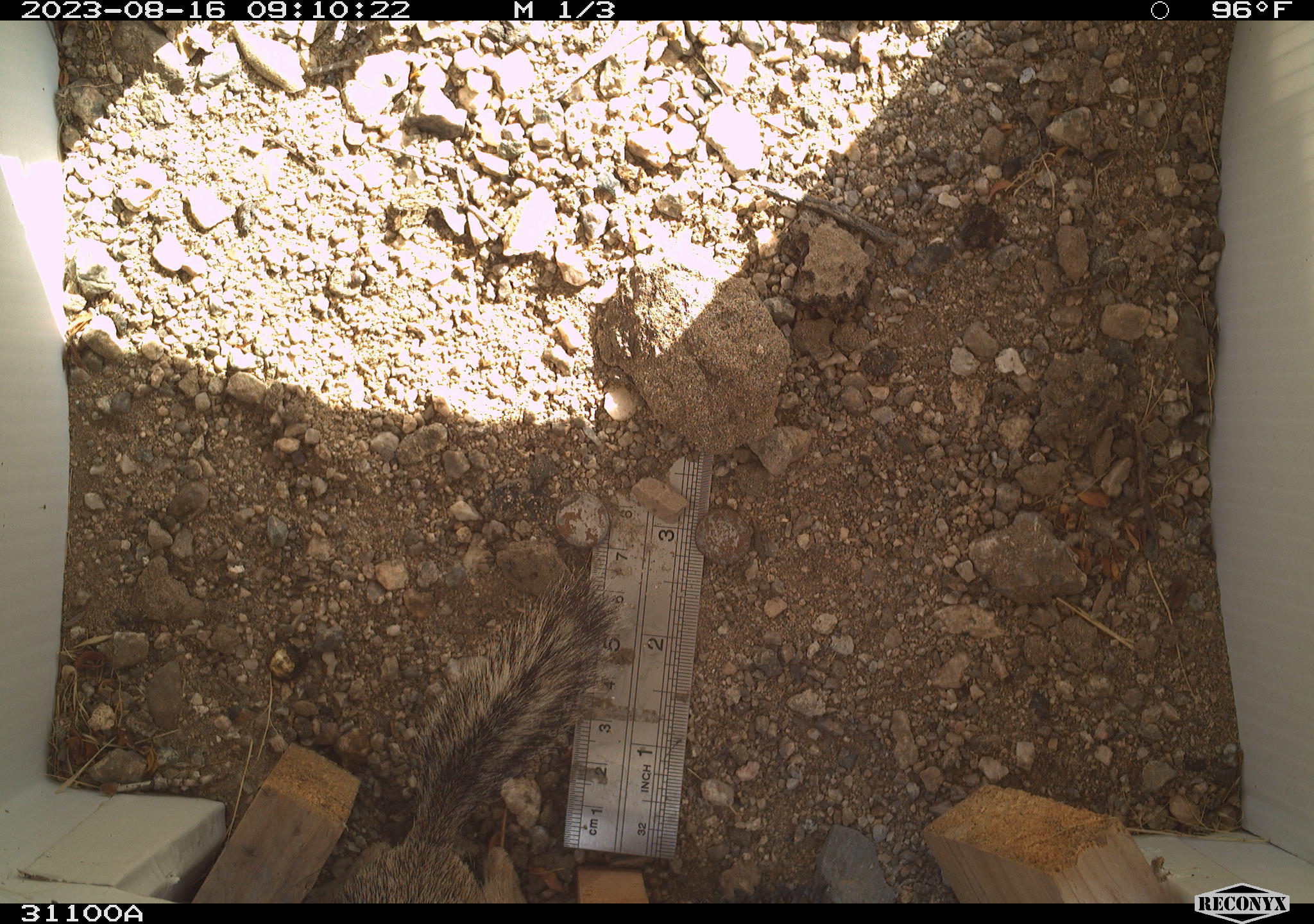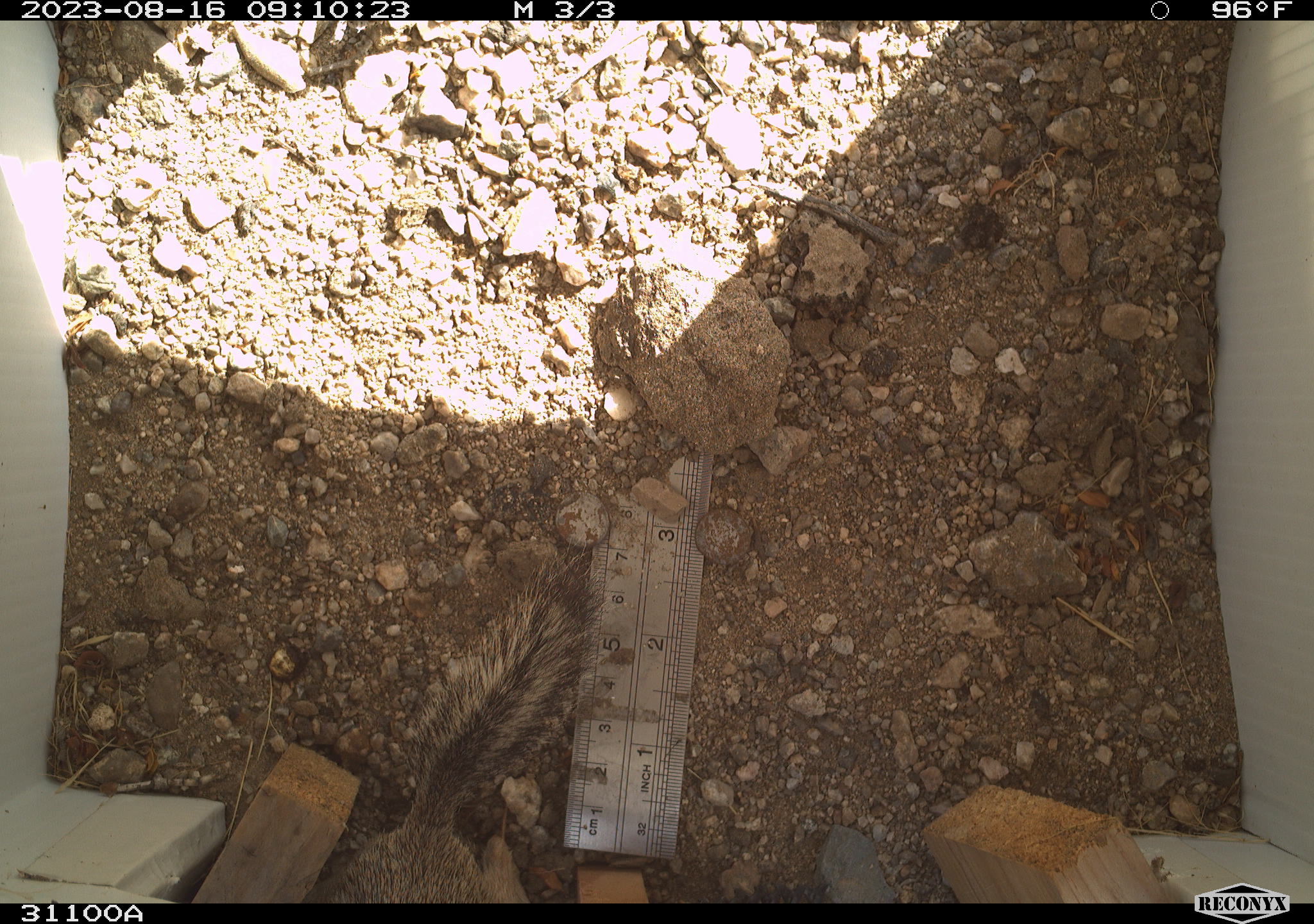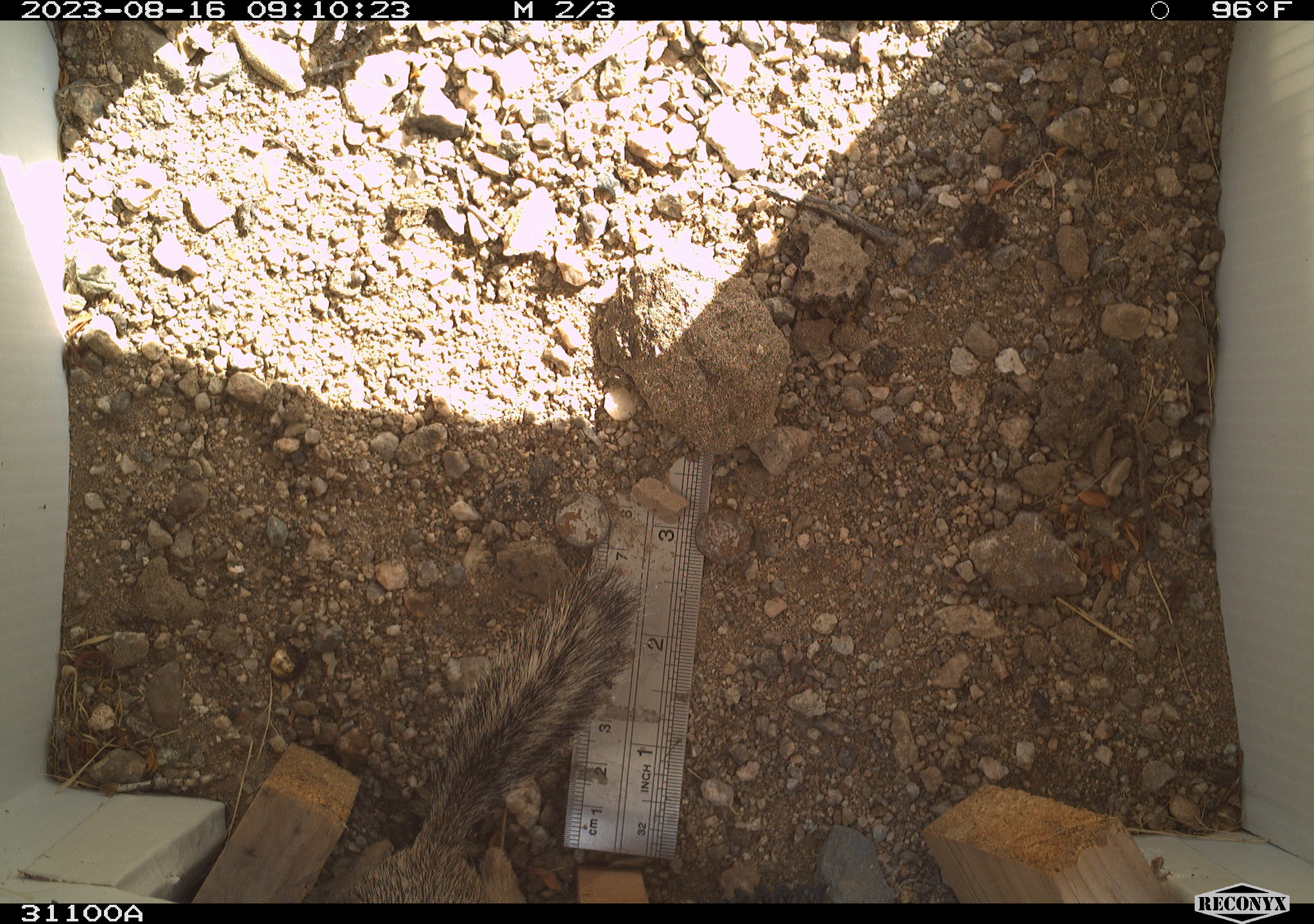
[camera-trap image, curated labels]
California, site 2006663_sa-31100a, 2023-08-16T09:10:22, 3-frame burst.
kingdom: Animalia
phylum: Chordata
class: Mammalia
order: Rodentia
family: Sciuridae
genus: Ammospermophilus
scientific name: Ammospermophilus leucurus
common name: white-tailed antelope squirrel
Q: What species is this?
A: White-tailed antelope squirrel (Ammospermophilus leucurus).